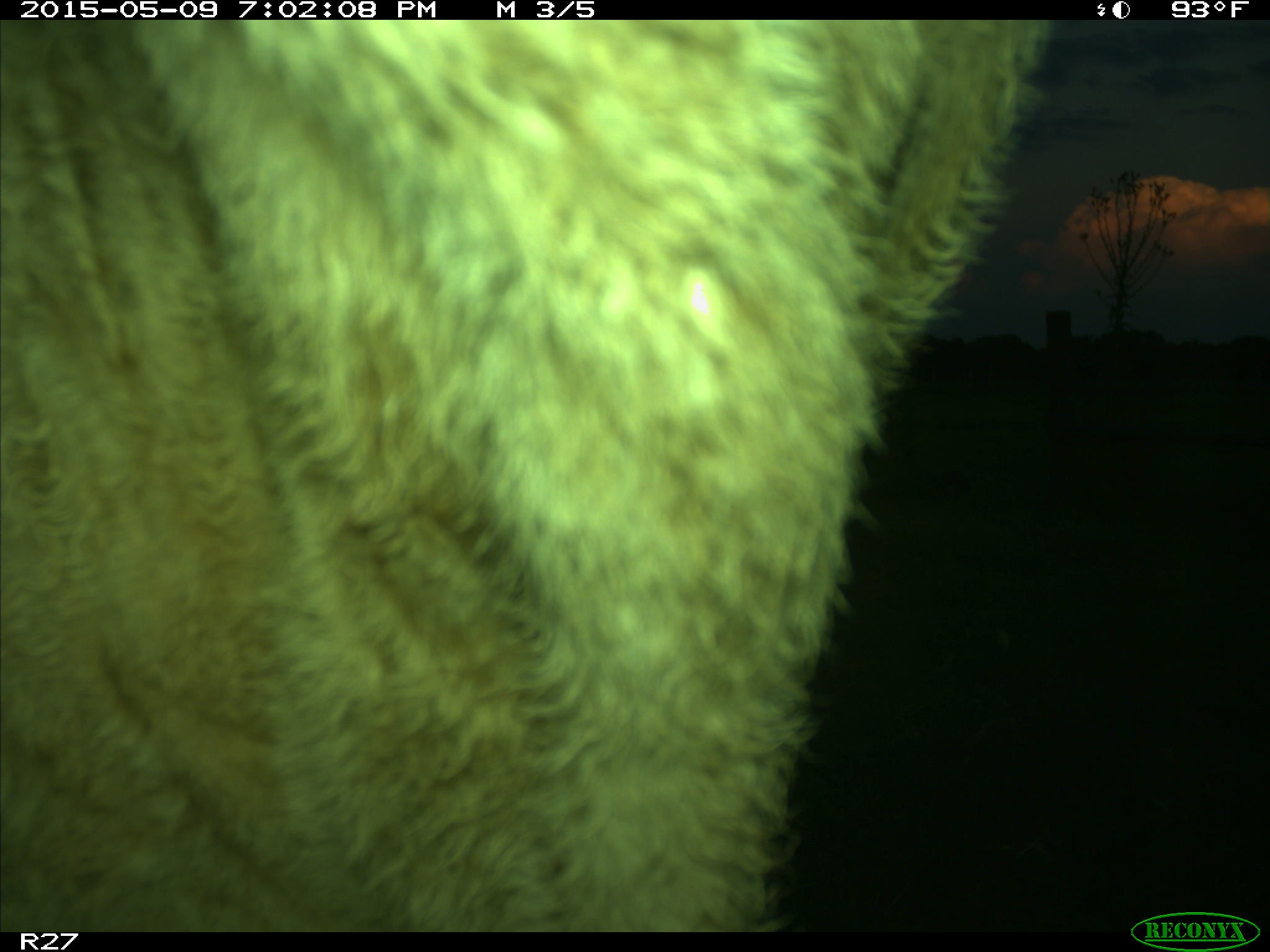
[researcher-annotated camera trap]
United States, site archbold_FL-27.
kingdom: Animalia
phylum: Chordata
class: Mammalia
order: Artiodactyla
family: Bovidae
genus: Bos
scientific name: Bos taurus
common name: domestic cow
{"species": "Bos taurus (domestic cow)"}